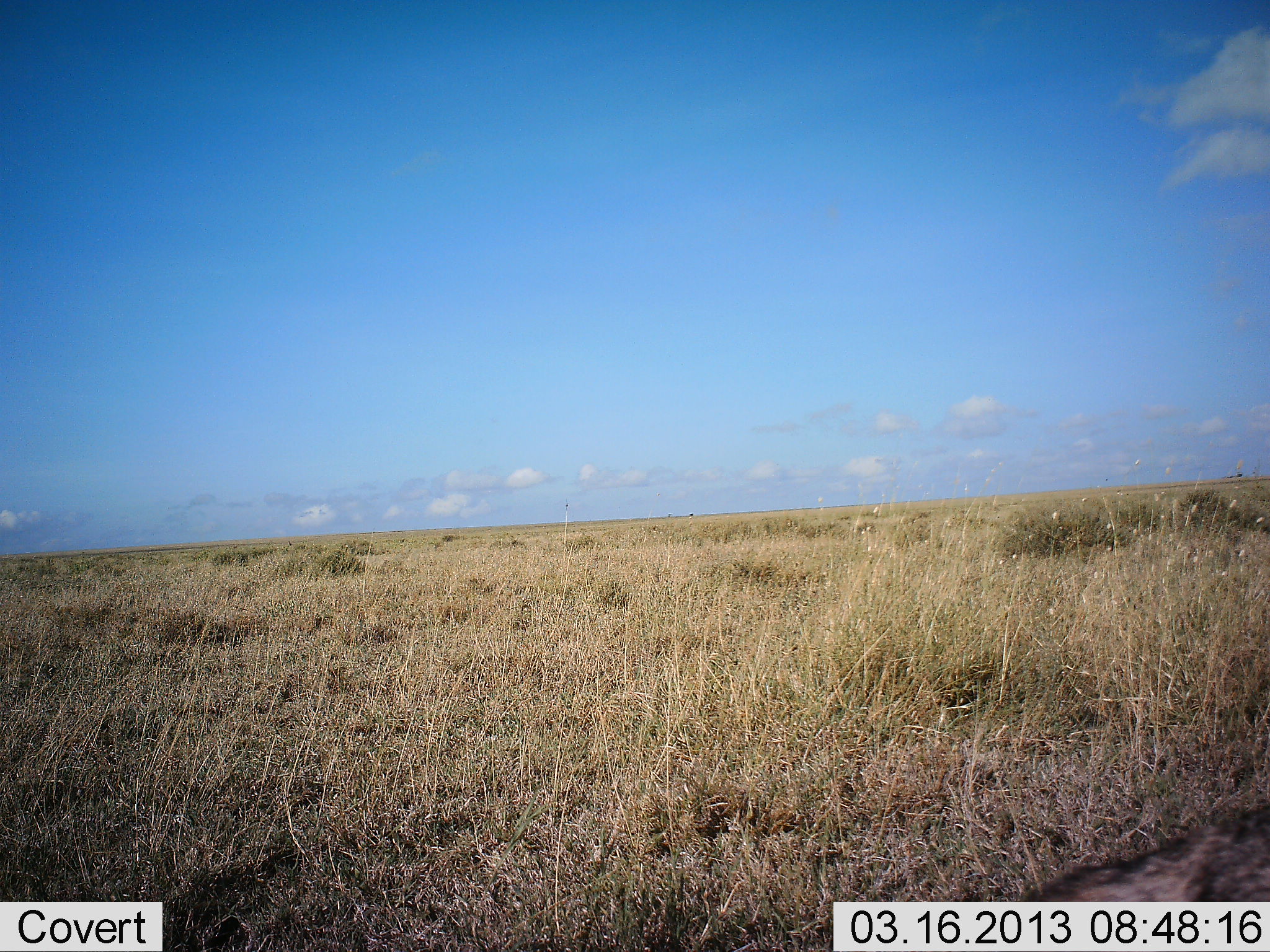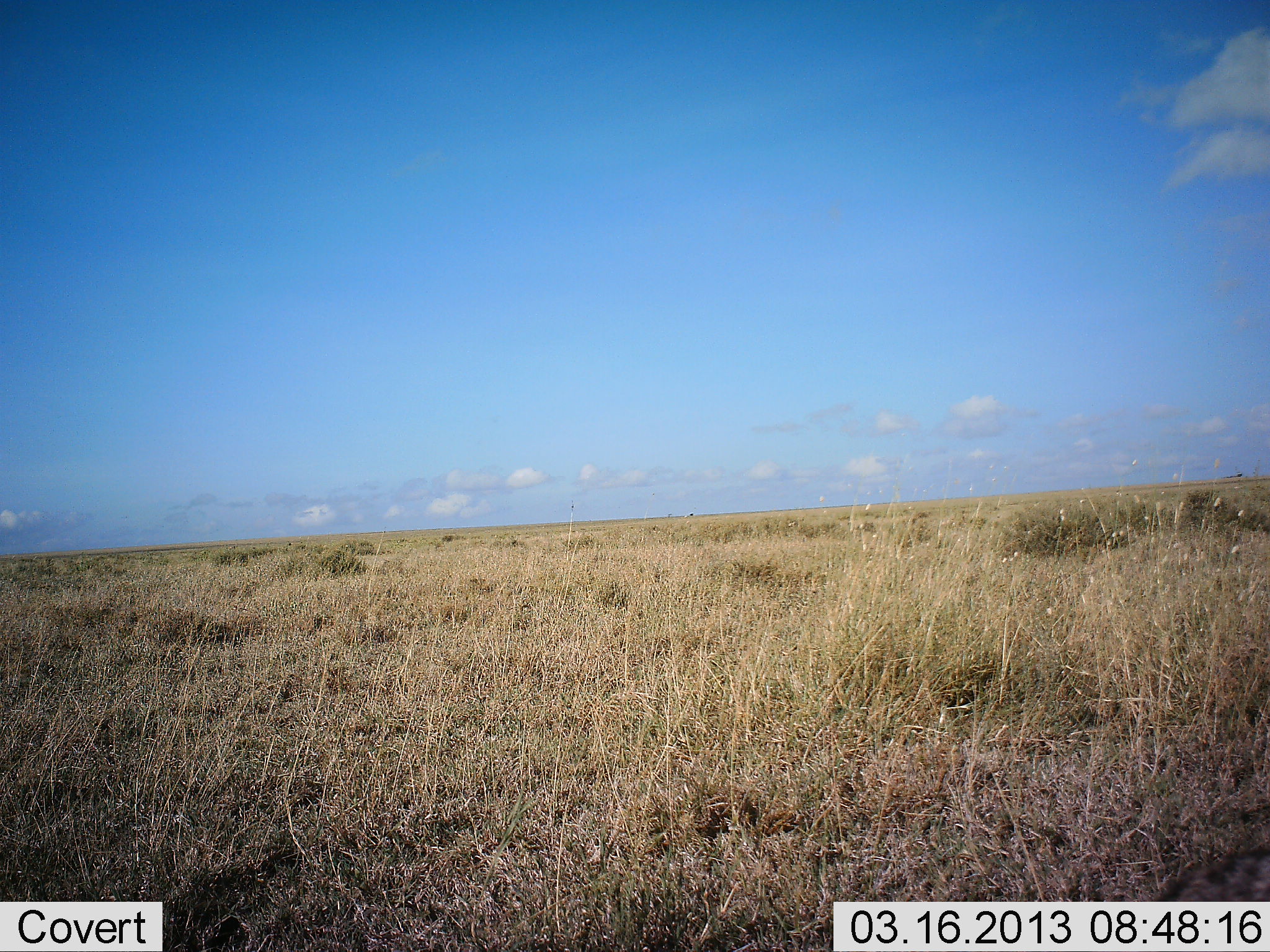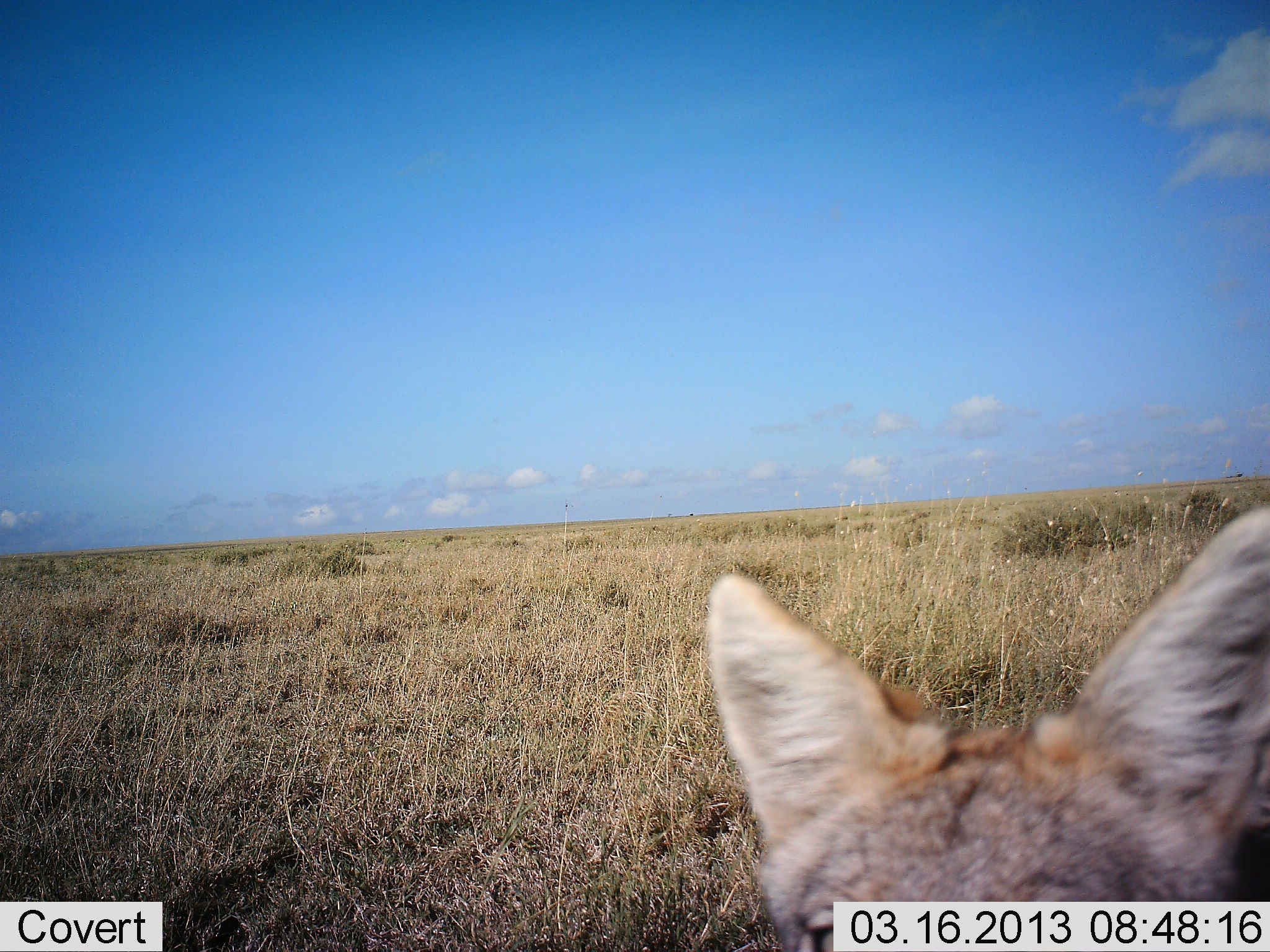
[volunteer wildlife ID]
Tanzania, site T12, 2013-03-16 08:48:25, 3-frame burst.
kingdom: Animalia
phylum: Chordata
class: Mammalia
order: Carnivora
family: Canidae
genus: Lupulella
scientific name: Lupulella mesomelas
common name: black-backed jackal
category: jackal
Jackal (black-backed jackal) (Lupulella mesomelas), count 1. Behavior (volunteer vote fractions): standing 53%, resting 0%, moving 47%, interacting 0%. Young present (vote fraction): 0%. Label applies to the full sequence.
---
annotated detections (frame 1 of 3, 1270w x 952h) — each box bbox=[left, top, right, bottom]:
animal: bbox=[1009, 796, 1268, 900]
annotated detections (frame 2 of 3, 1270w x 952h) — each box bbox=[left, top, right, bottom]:
animal: bbox=[1159, 846, 1268, 900]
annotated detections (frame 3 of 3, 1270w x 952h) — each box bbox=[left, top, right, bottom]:
animal: bbox=[704, 505, 1270, 952]